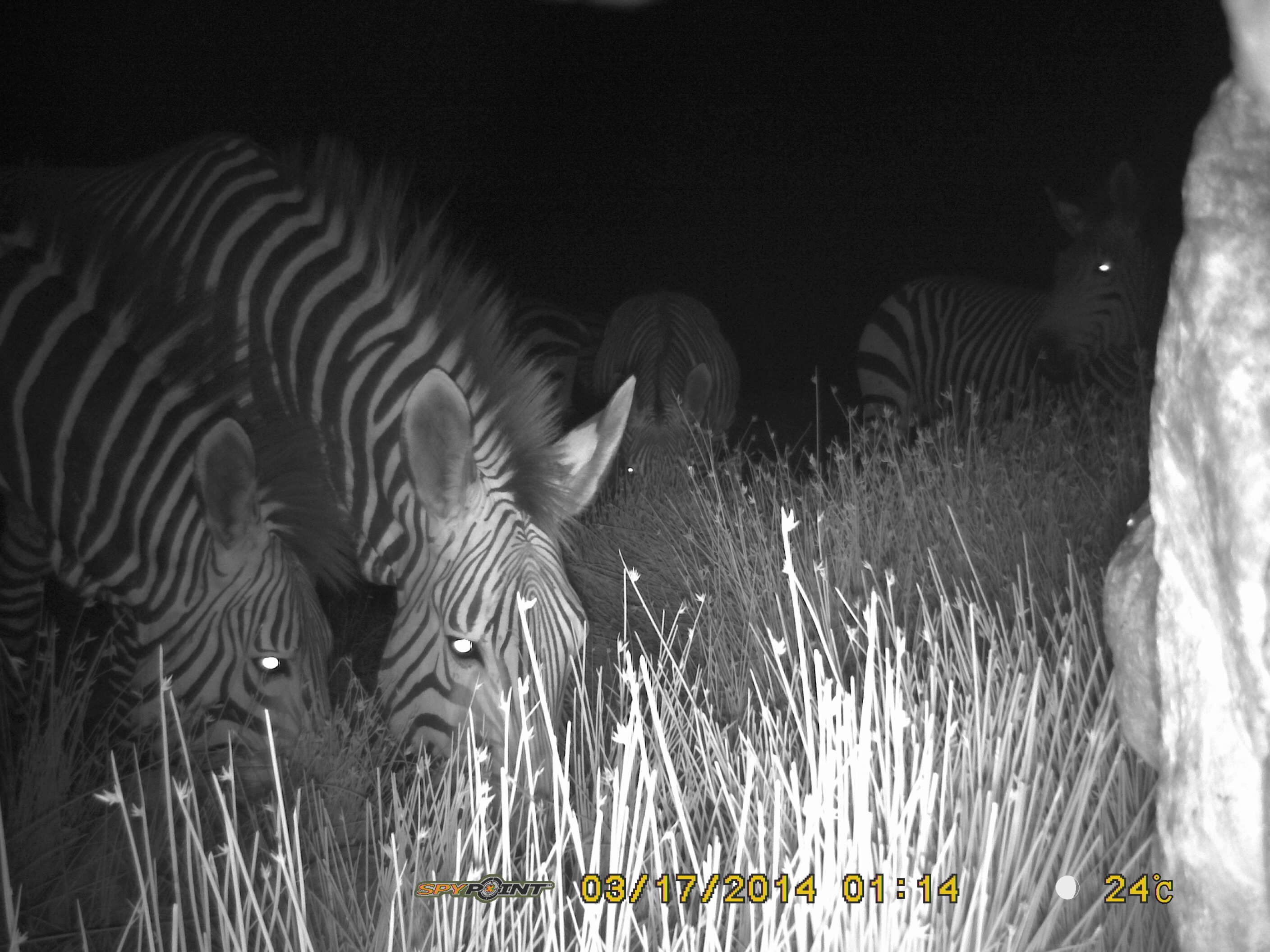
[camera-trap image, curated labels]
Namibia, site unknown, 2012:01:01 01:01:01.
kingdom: Animalia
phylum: Chordata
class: Mammalia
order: Perissodactyla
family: Equidae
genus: Equus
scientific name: Equus zebra hartmannae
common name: hartmann's mountain zebra